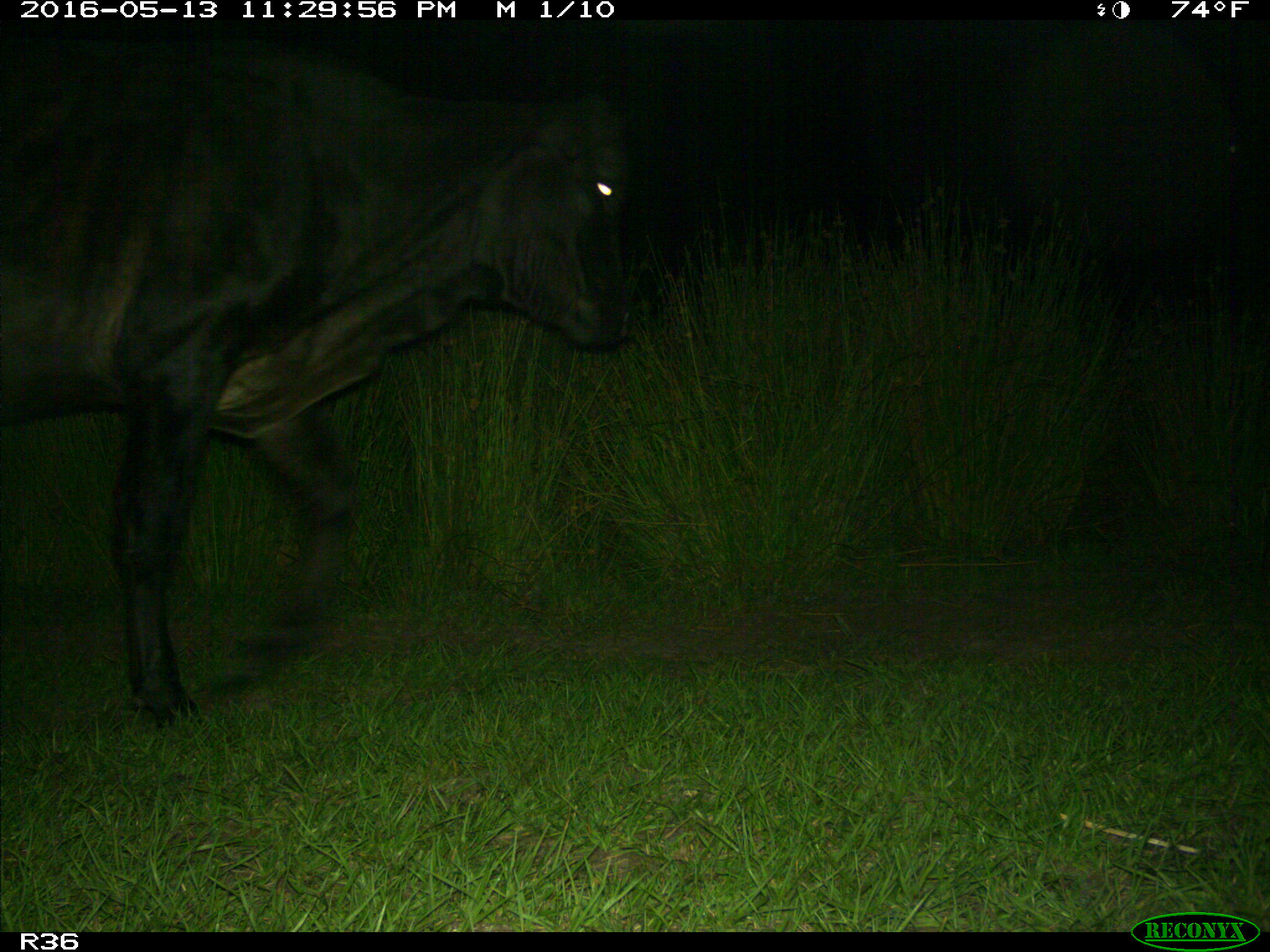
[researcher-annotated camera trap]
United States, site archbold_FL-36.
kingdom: Animalia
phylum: Chordata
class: Mammalia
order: Artiodactyla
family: Bovidae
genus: Bos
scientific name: Bos taurus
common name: domestic cow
Bos taurus (domestic cow).